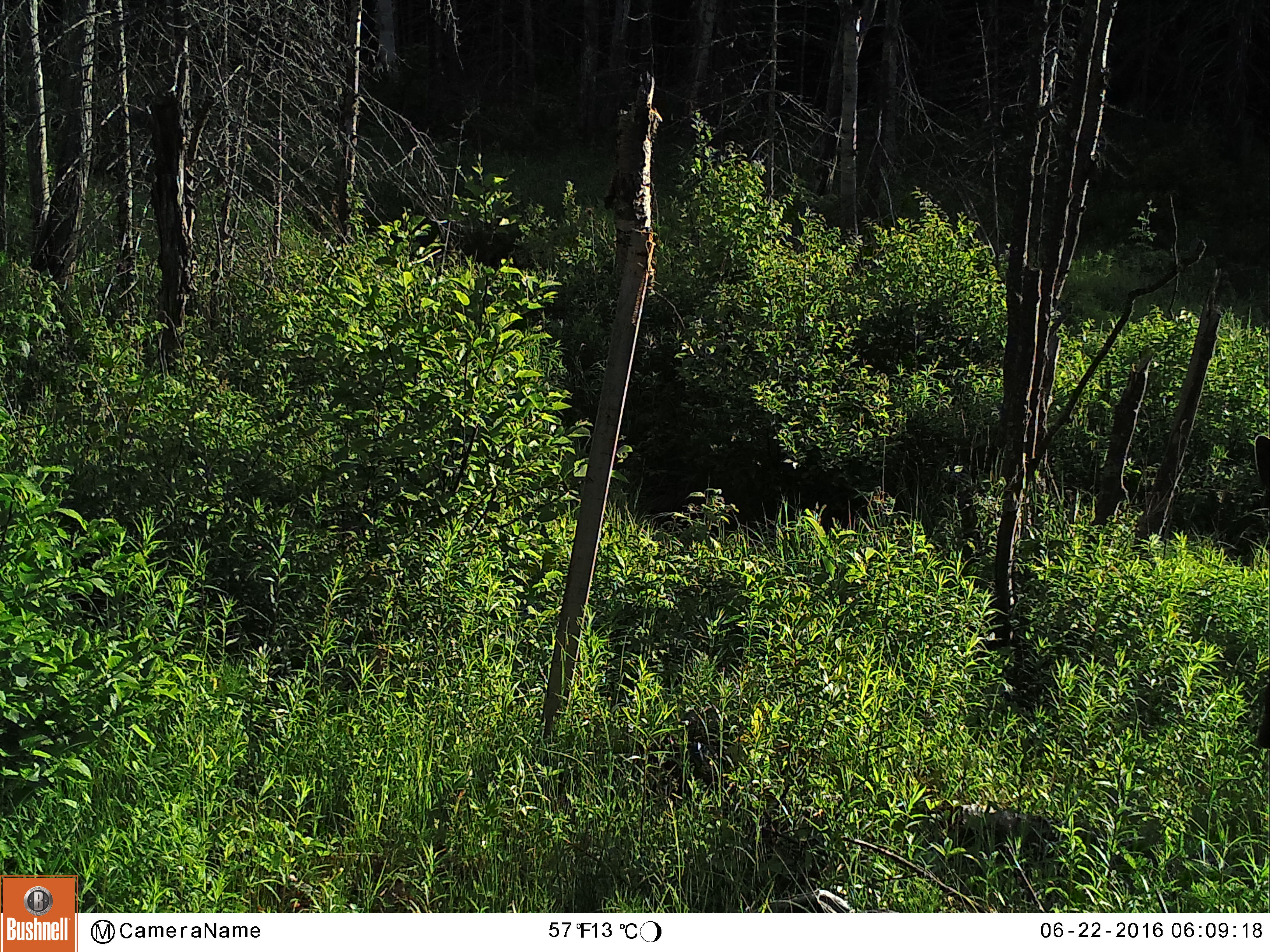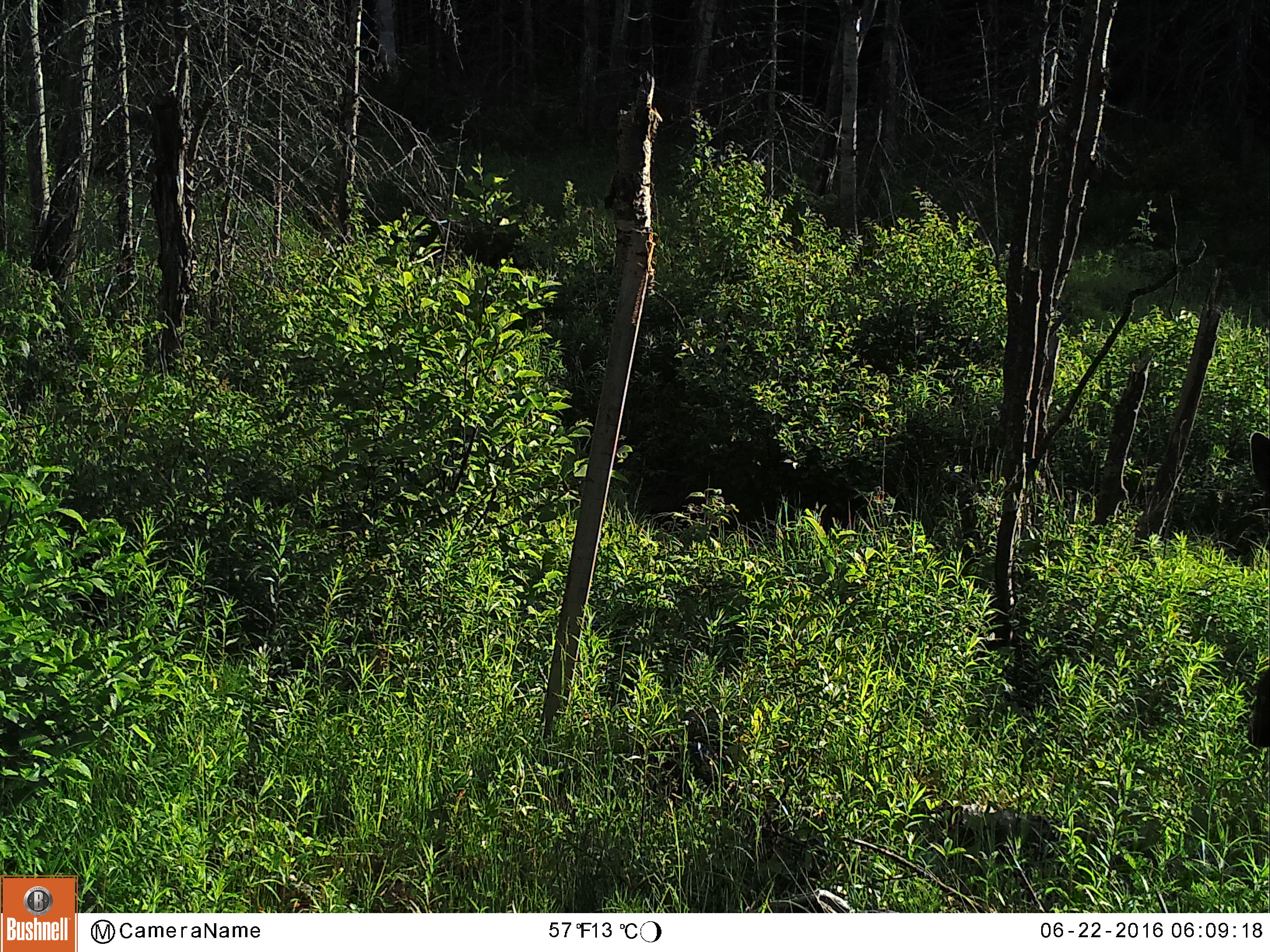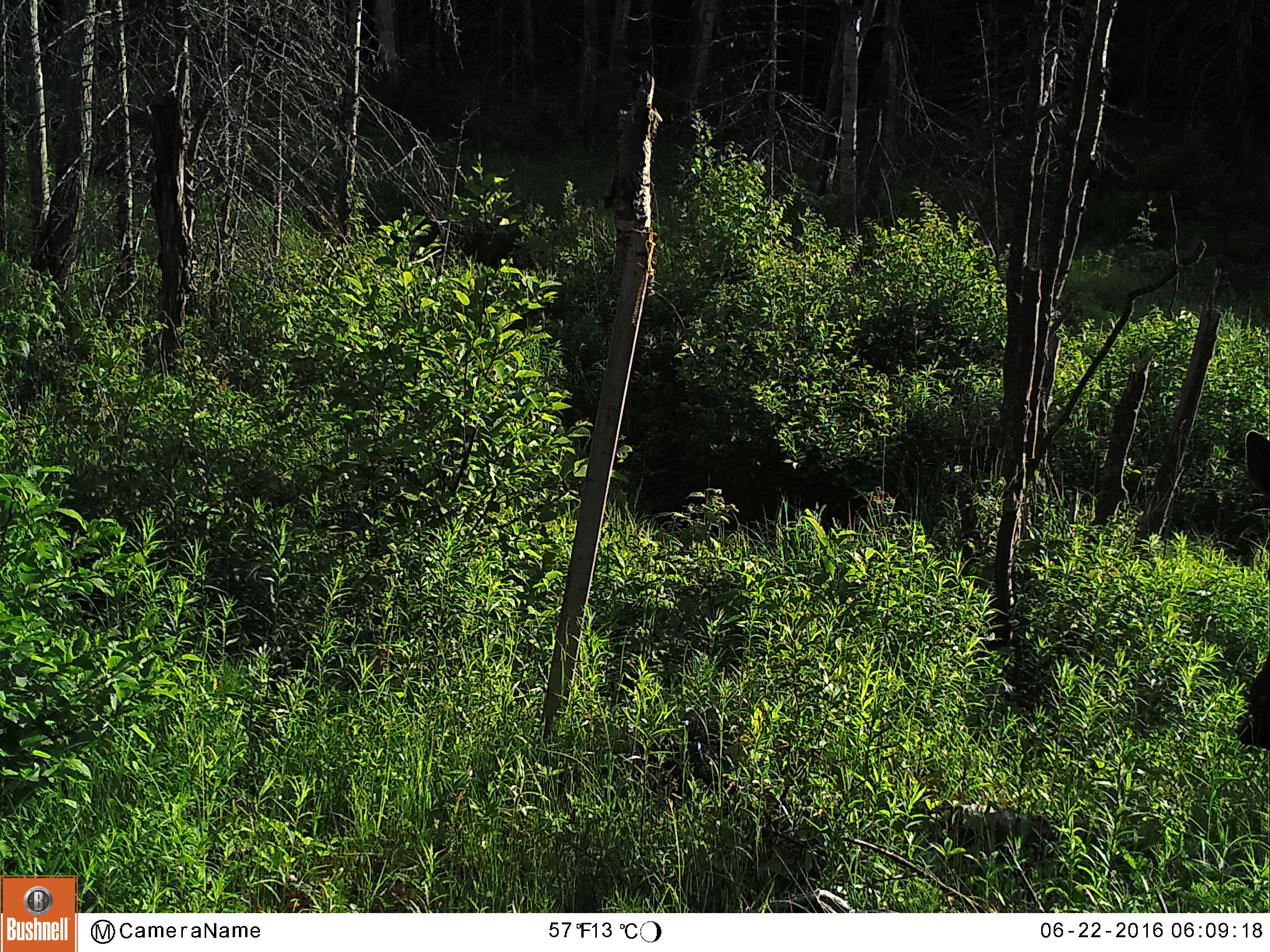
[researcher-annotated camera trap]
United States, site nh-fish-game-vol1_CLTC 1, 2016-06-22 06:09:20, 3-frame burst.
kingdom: Animalia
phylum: Chordata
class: Mammalia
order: Artiodactyla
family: Cervidae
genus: Alces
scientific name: Alces alces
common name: moose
Moose (Alces alces).